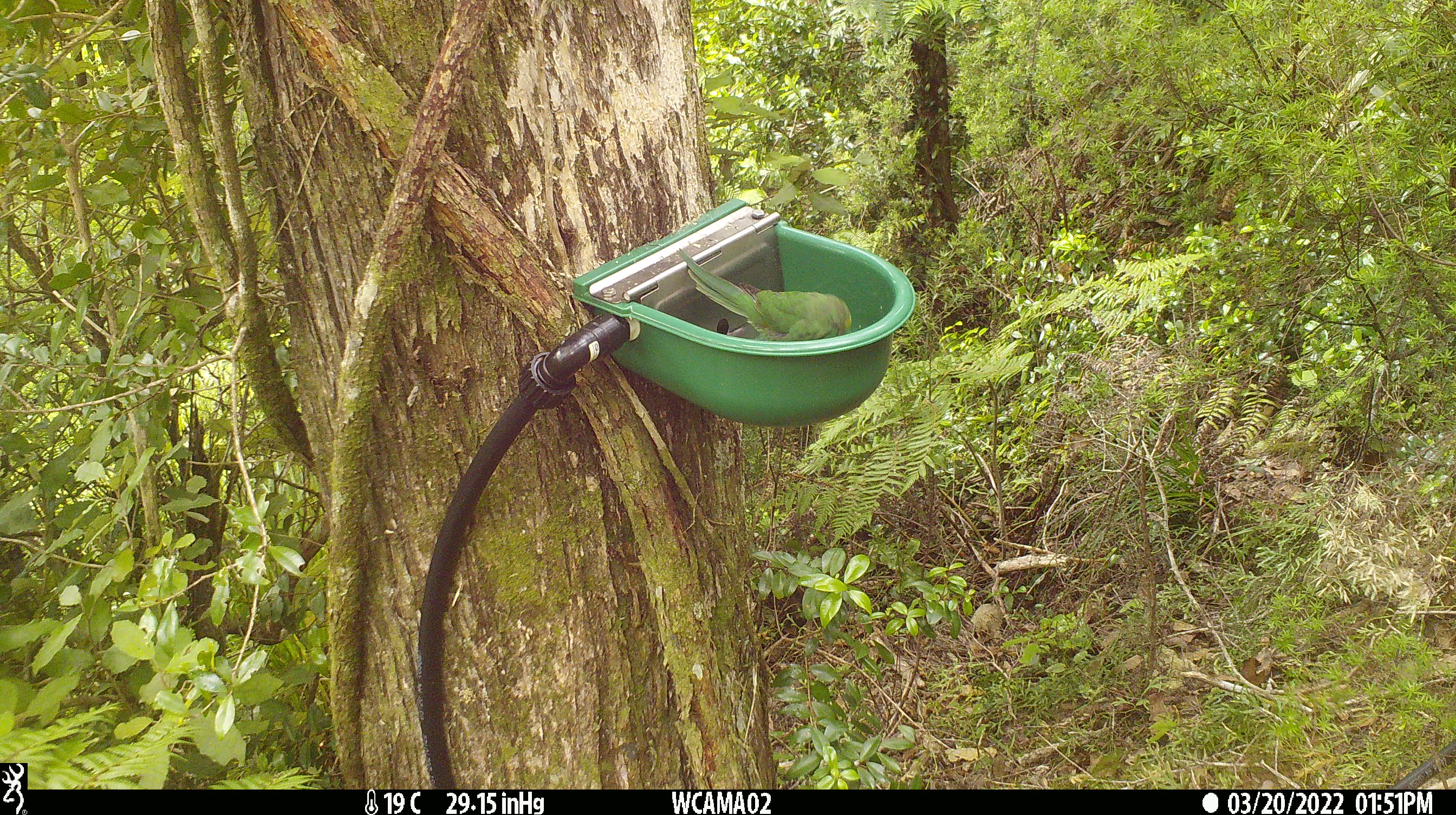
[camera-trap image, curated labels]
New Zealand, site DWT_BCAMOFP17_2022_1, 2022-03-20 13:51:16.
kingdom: Animalia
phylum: Chordata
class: Aves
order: Psittaciformes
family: Psittaculidae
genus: Cyanoramphus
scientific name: Cyanoramphus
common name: parakeet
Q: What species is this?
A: Parakeet (Cyanoramphus).